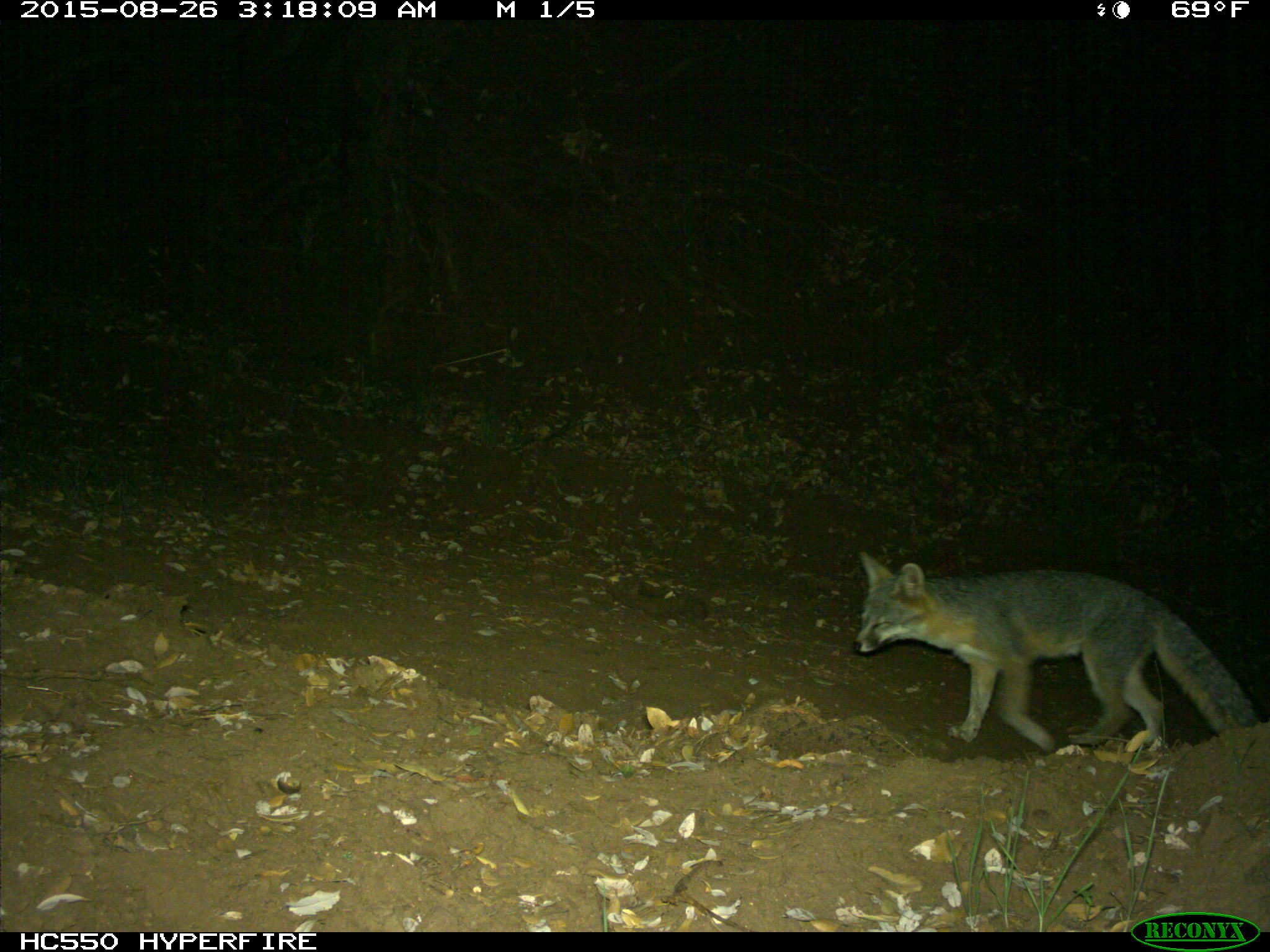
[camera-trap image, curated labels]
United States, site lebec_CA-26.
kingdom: Animalia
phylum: Chordata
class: Mammalia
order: Carnivora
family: Canidae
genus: Urocyon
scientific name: Urocyon cinereoargenteus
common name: gray fox